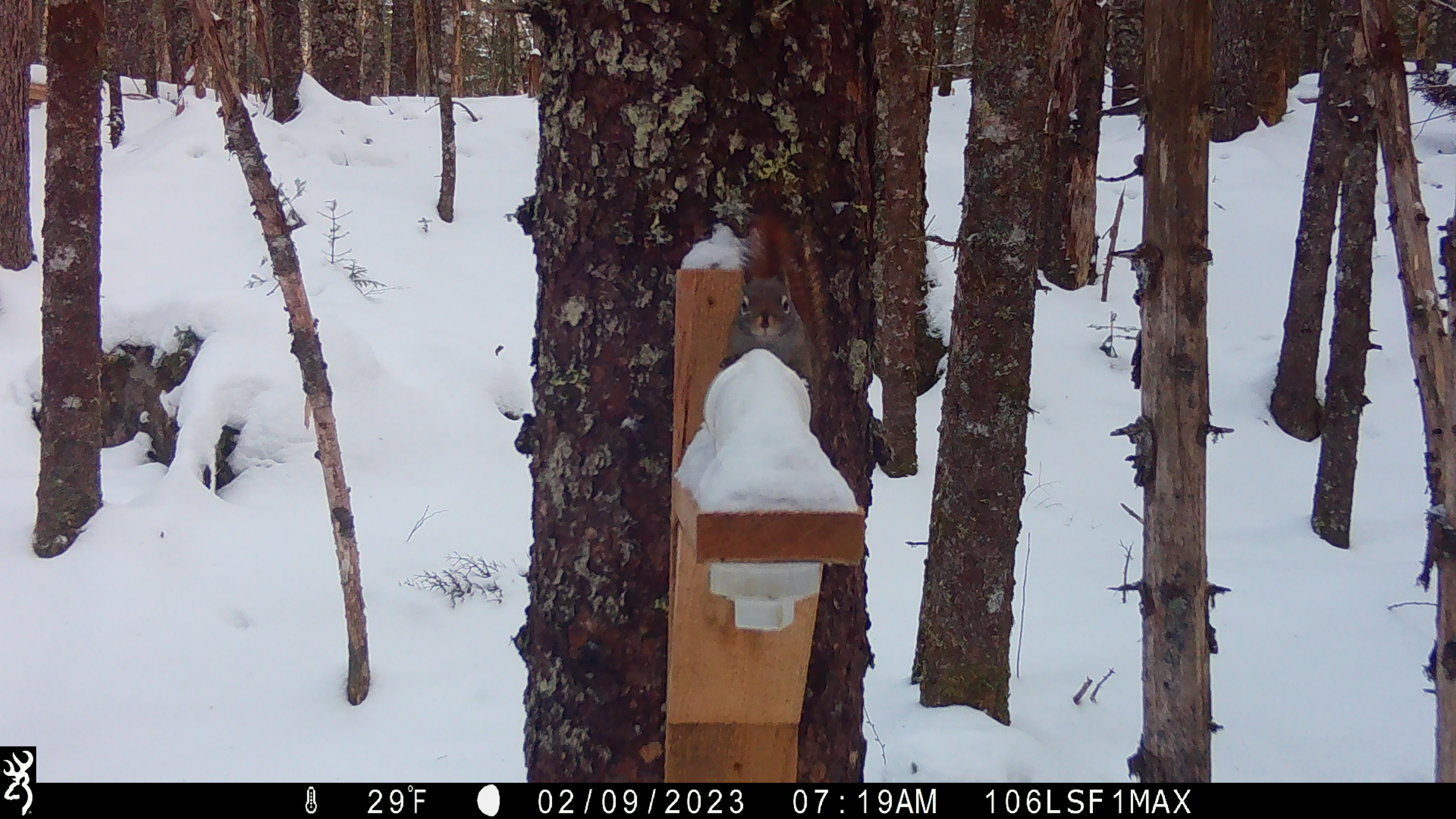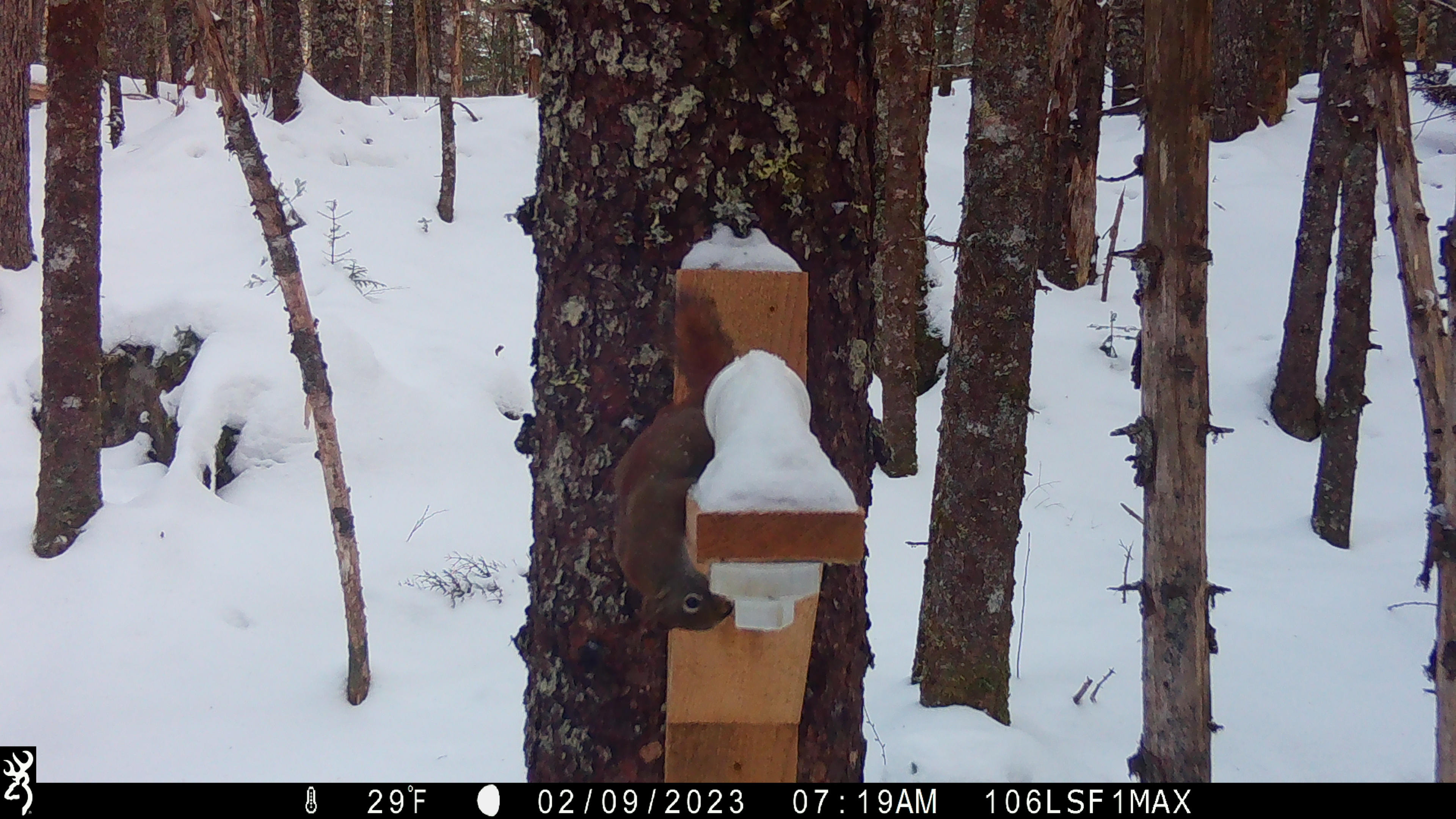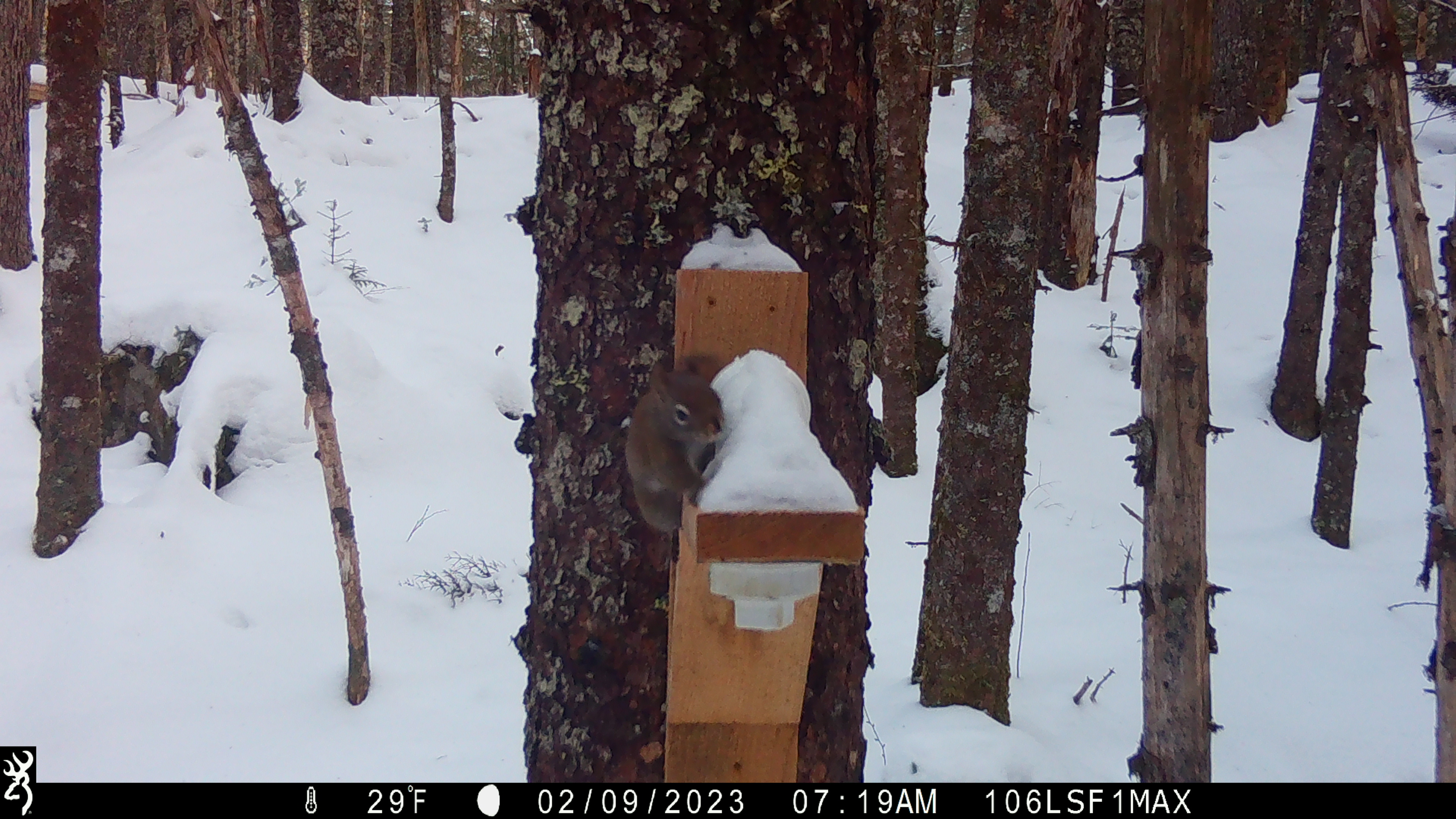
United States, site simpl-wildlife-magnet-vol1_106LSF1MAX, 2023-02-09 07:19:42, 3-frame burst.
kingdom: Animalia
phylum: Chordata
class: Mammalia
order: Rodentia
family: Sciuridae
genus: Tamiasciurus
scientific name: Tamiasciurus hudsonicus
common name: red squirrel